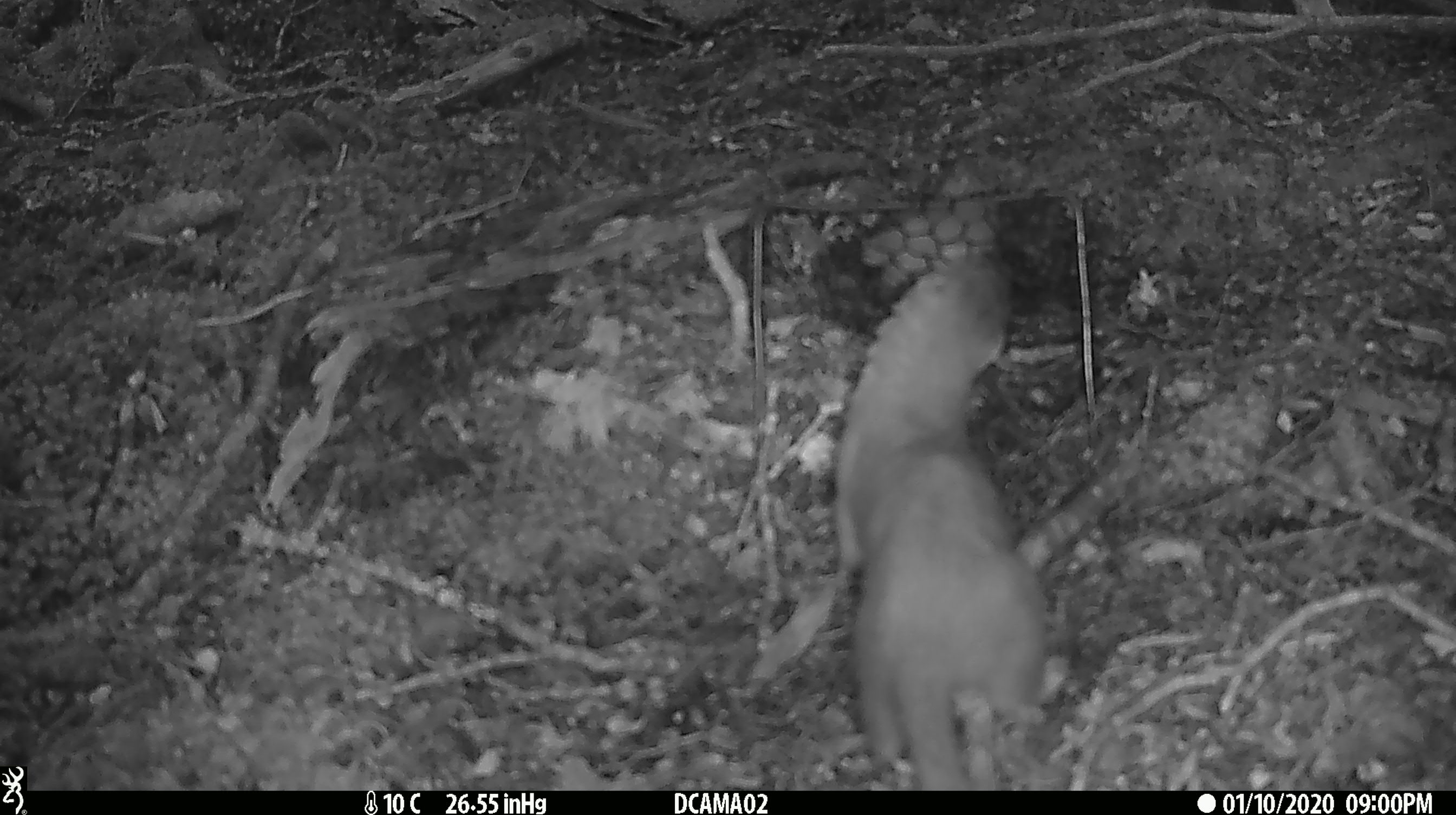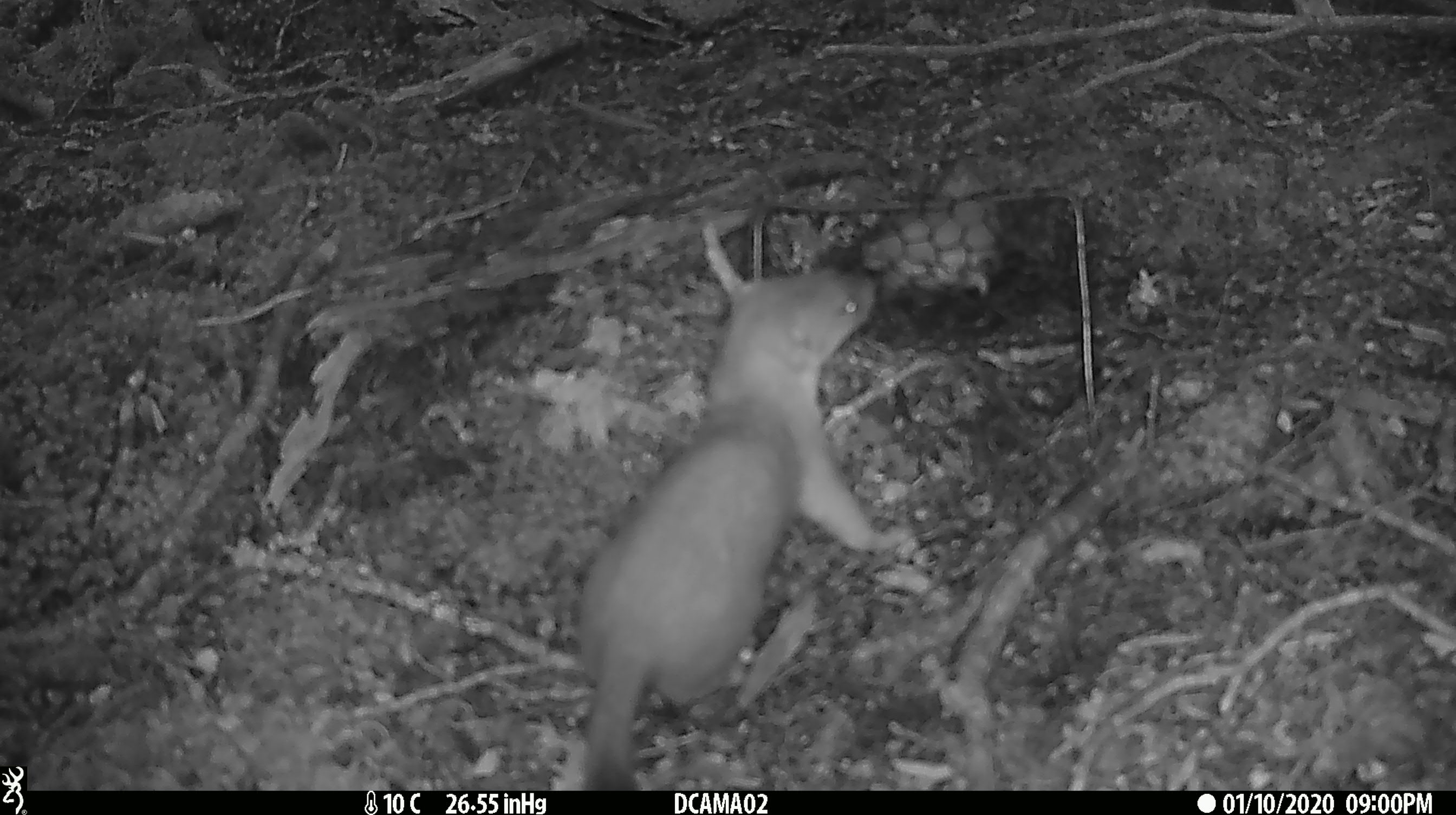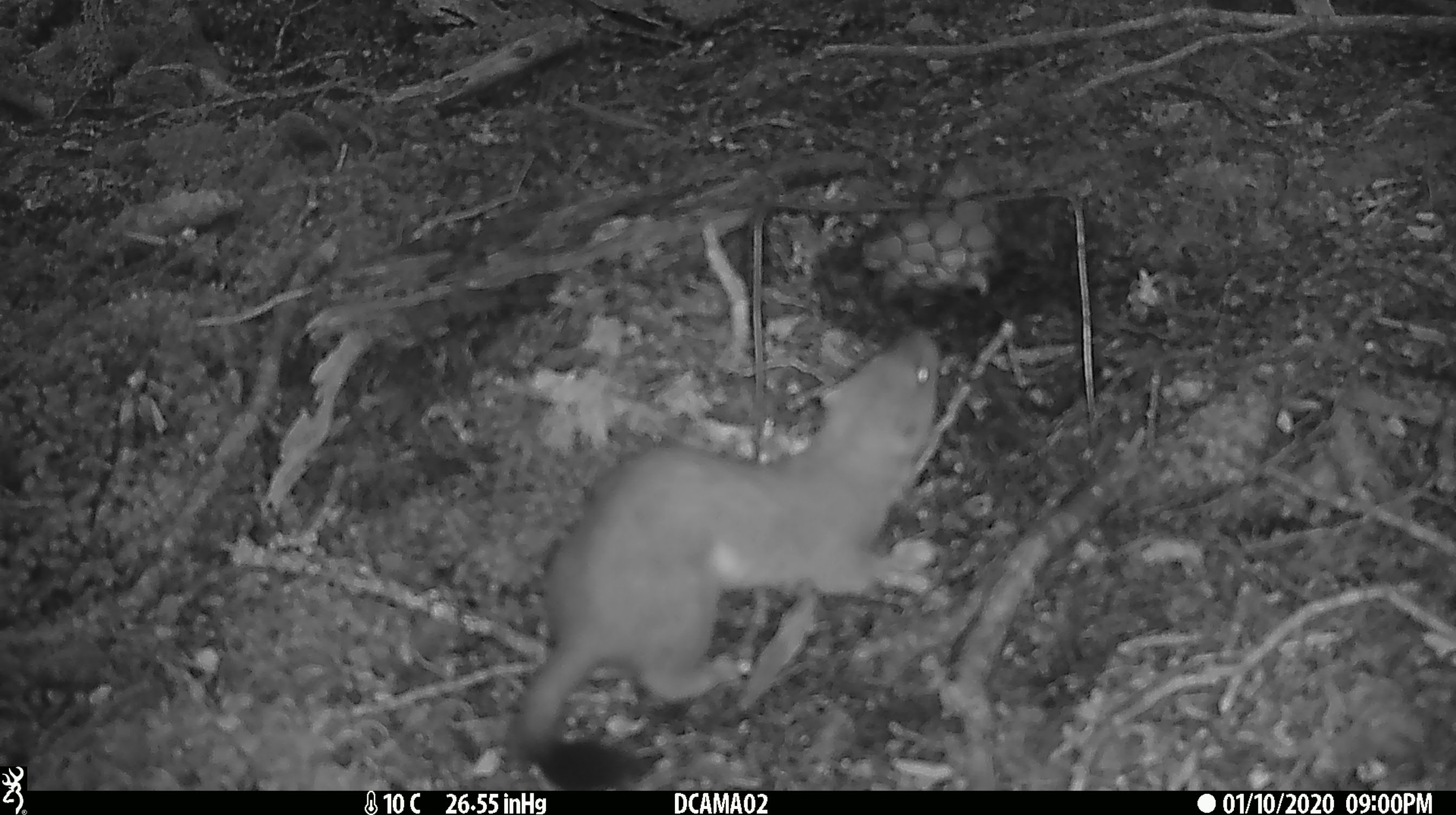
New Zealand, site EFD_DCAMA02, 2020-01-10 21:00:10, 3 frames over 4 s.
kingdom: Animalia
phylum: Chordata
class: Mammalia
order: Carnivora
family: Mustelidae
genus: Mustela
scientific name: Mustela erminea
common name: stoat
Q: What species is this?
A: Stoat (Mustela erminea).